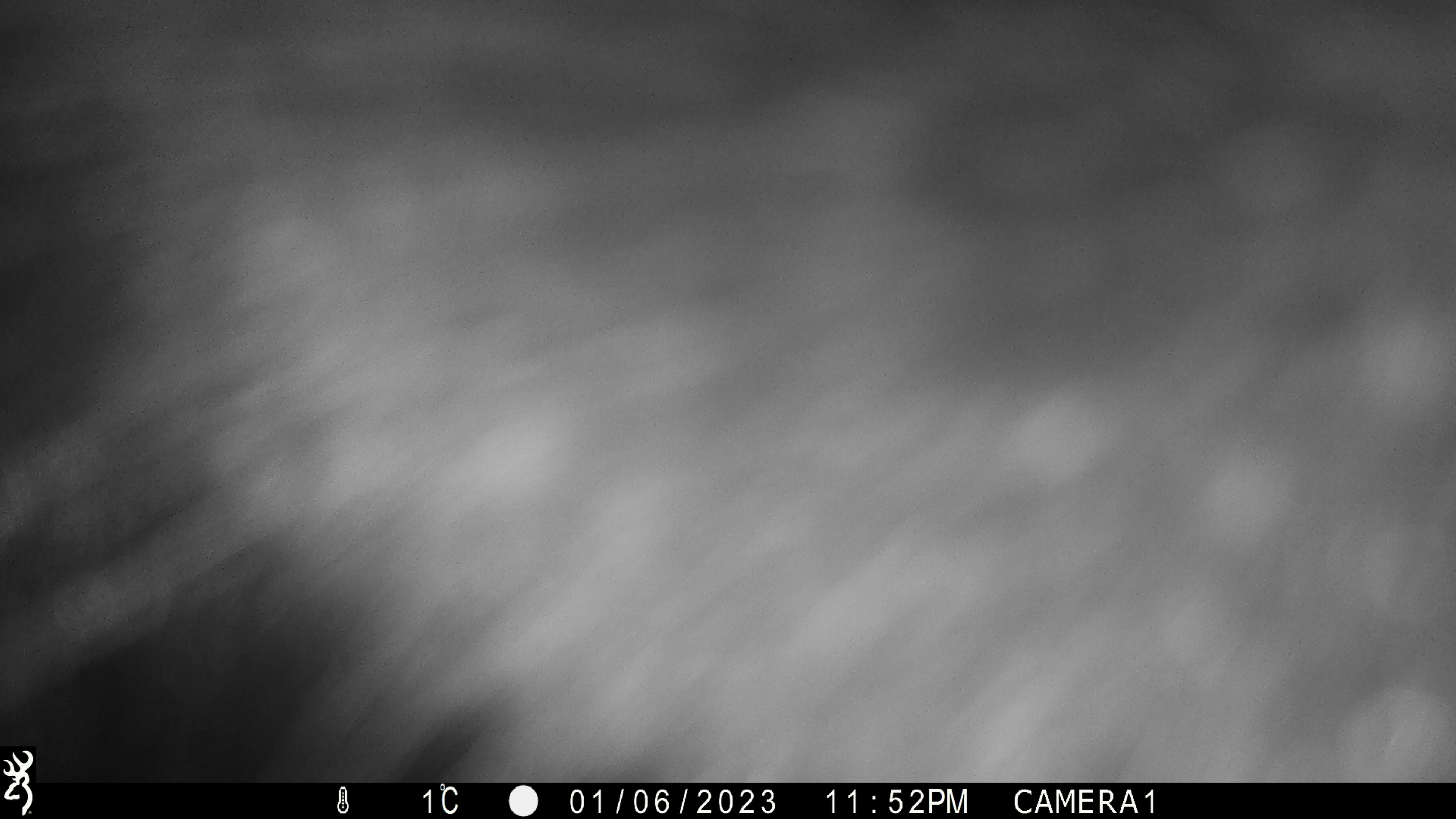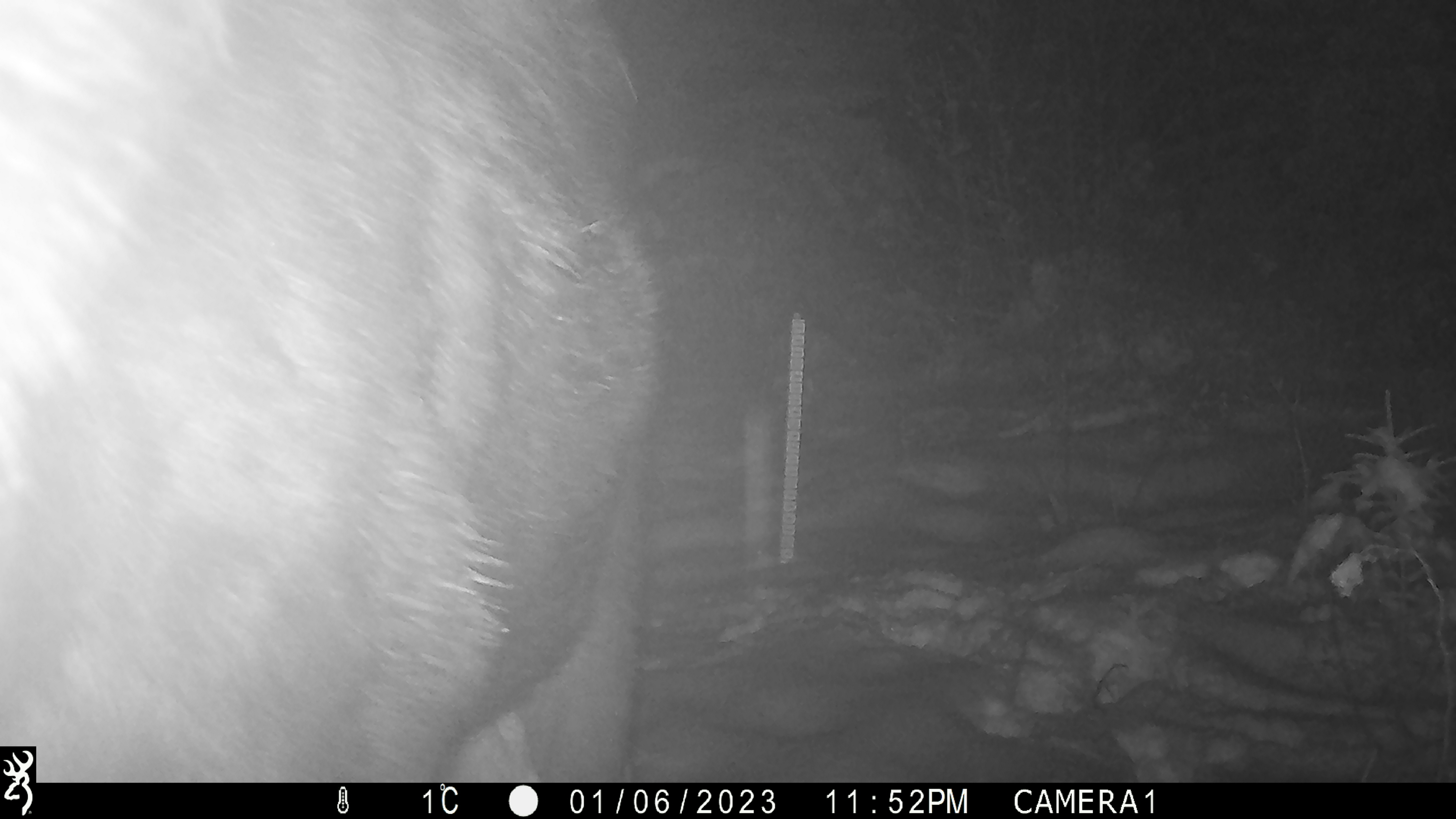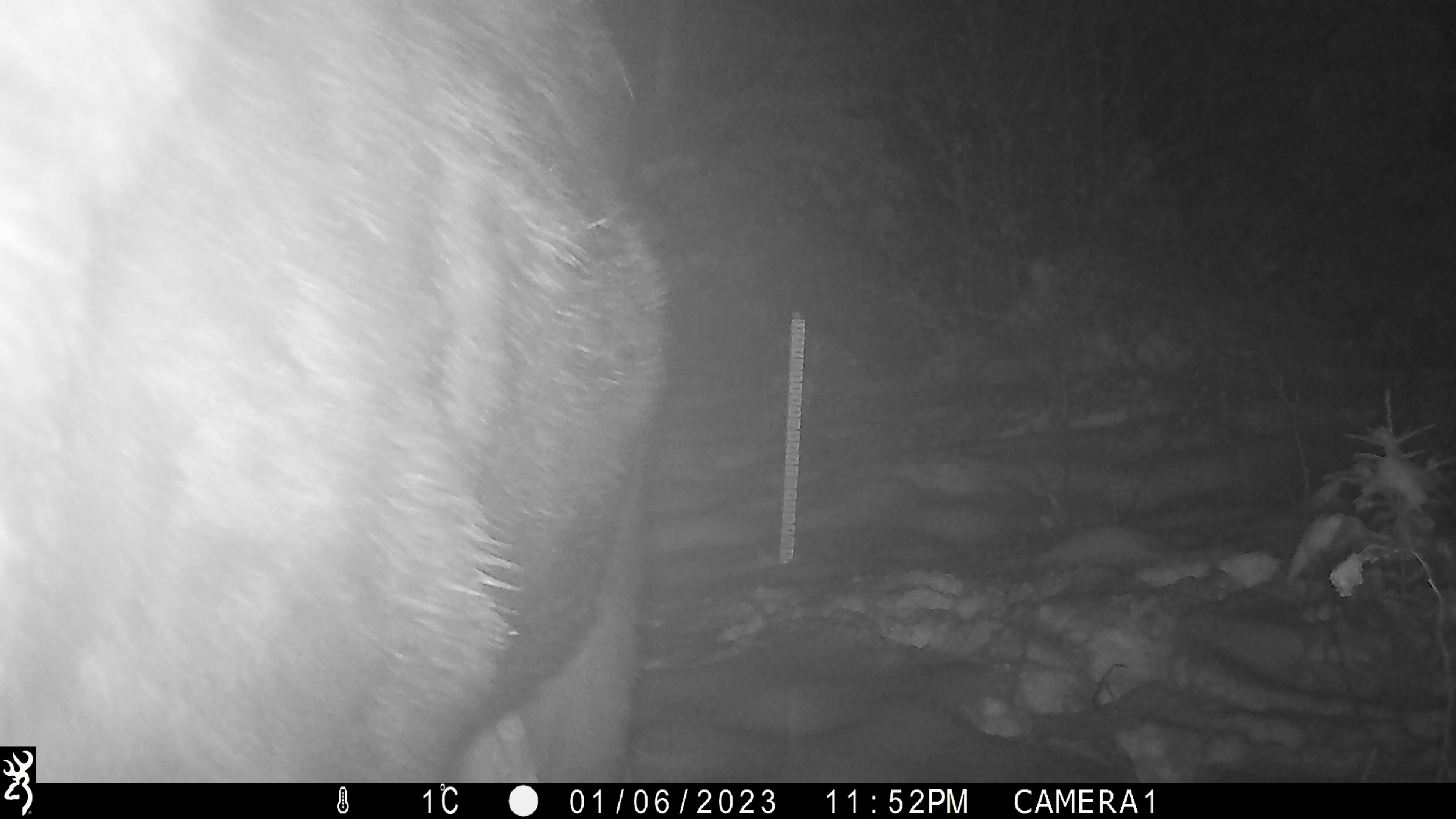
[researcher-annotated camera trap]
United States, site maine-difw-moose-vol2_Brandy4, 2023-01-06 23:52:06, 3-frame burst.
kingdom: Animalia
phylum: Chordata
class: Mammalia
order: Artiodactyla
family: Cervidae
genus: Alces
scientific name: Alces alces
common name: moose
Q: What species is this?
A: Moose (Alces alces).